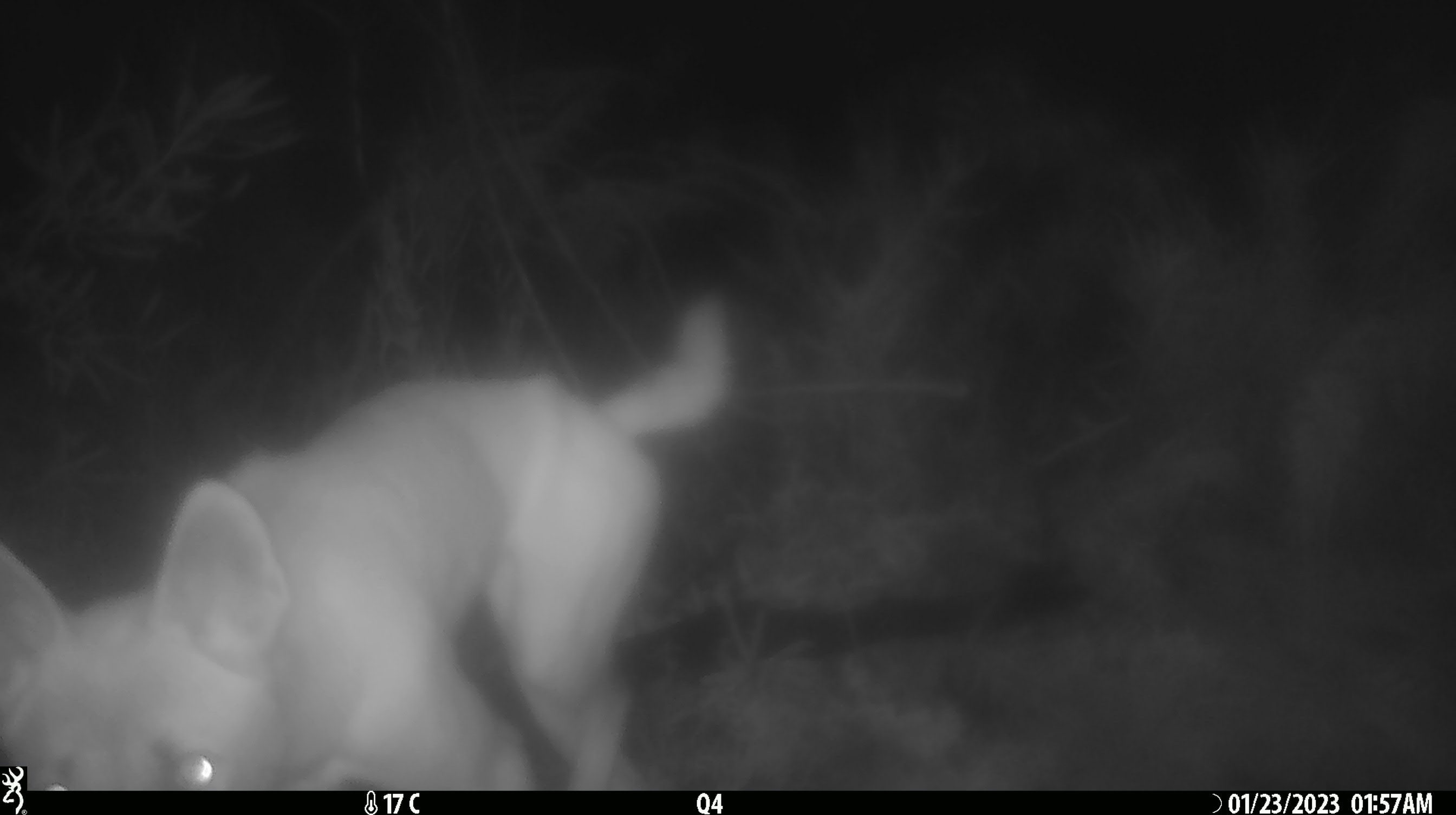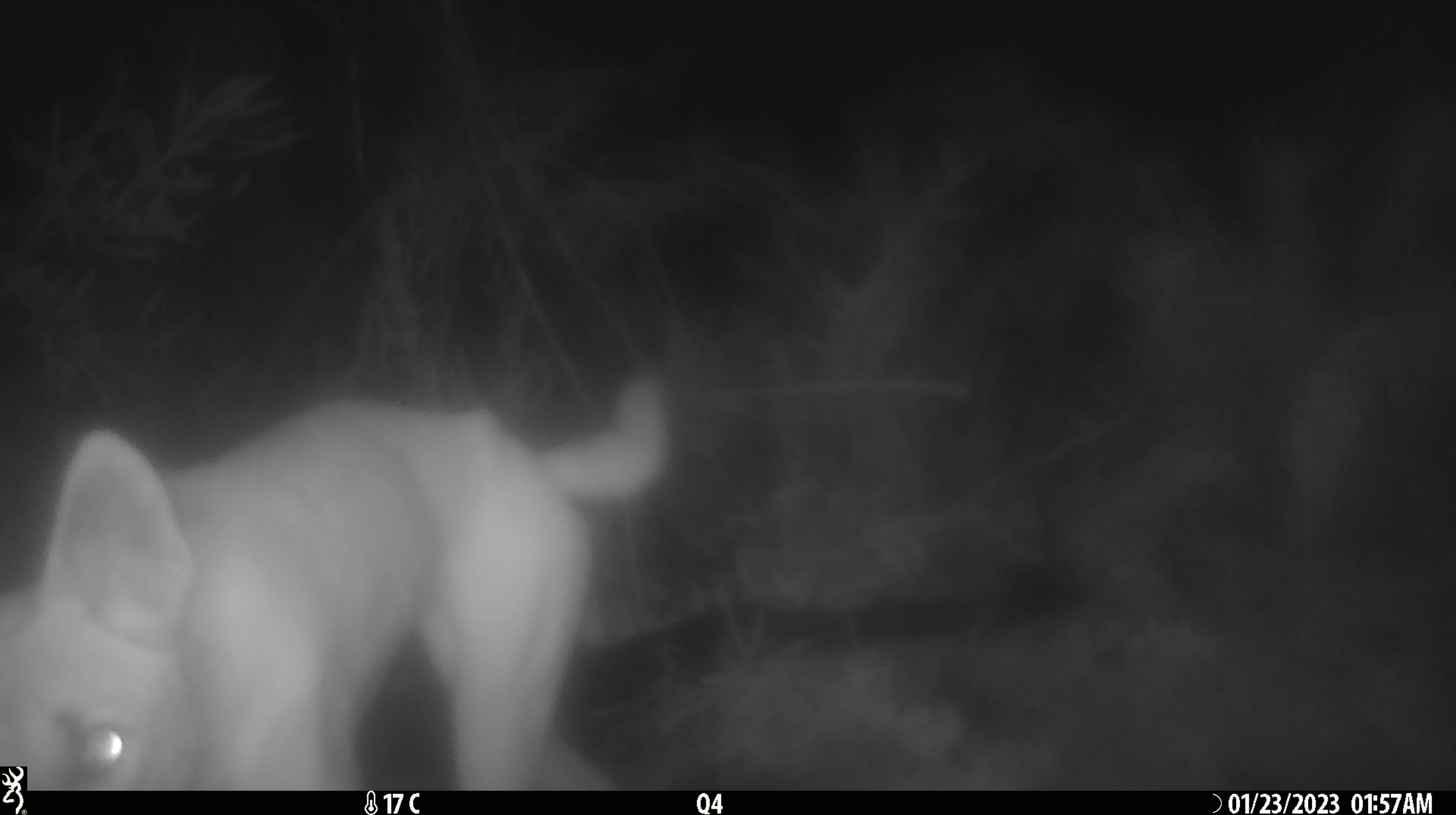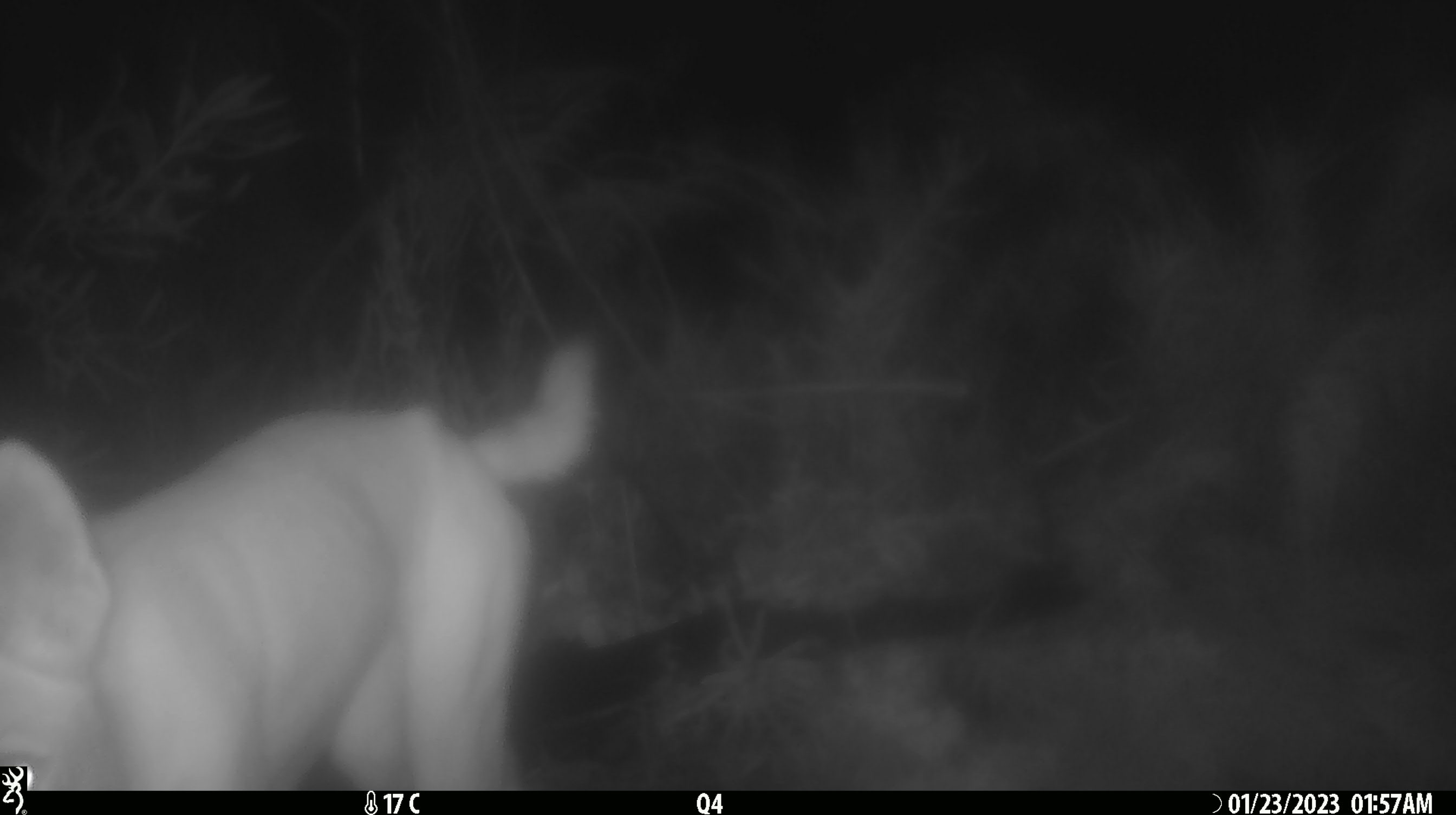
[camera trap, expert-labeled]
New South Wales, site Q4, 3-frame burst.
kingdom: Animalia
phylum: Chordata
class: Mammalia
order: Carnivora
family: Canidae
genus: Canis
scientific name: Canis familiaris dingo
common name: dingo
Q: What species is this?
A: Dingo (Canis familiaris dingo).